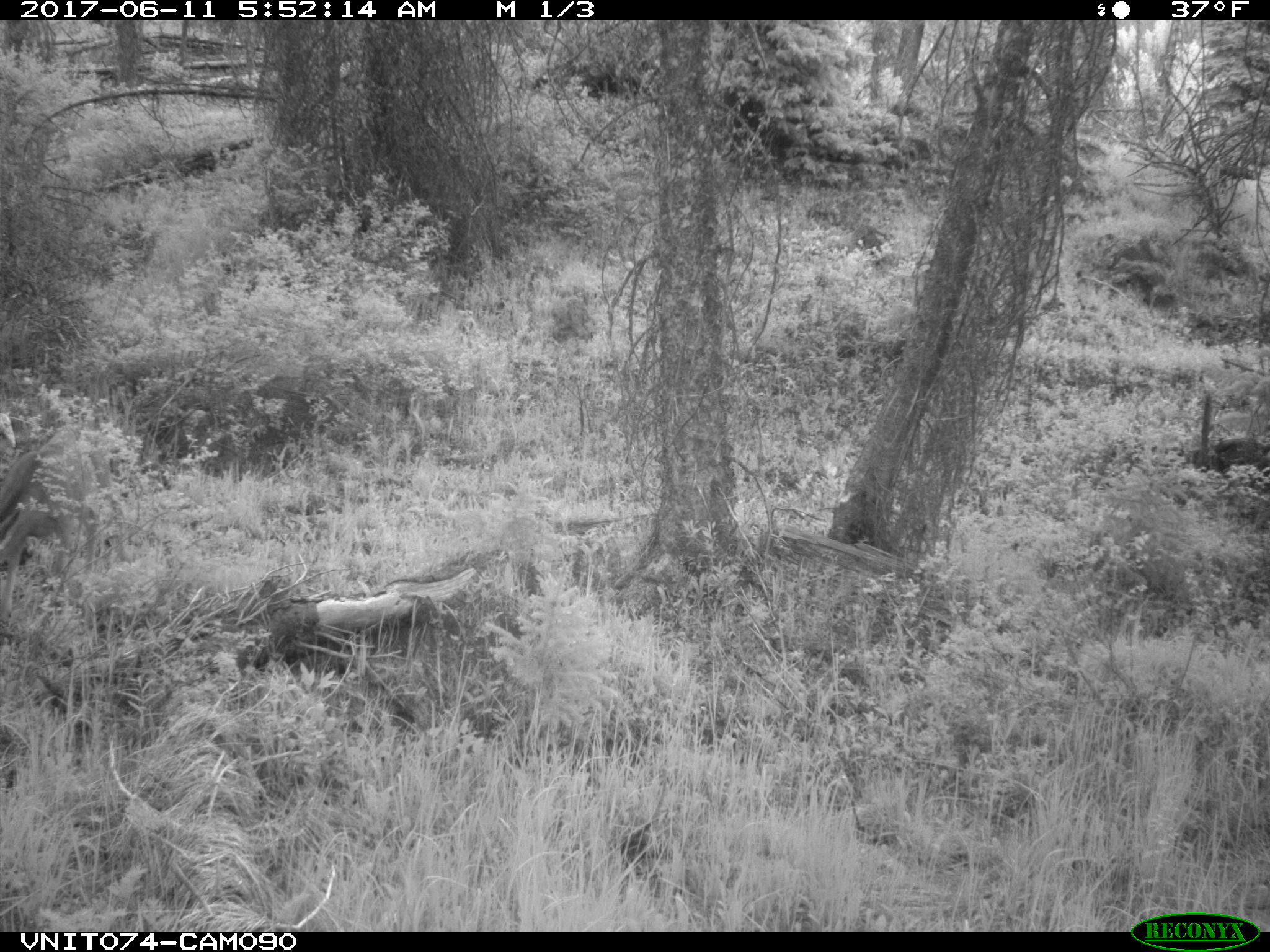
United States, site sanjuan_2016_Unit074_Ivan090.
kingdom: Animalia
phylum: Chordata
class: Mammalia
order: Artiodactyla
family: Cervidae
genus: Odocoileus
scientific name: Odocoileus hemionus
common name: mule deer